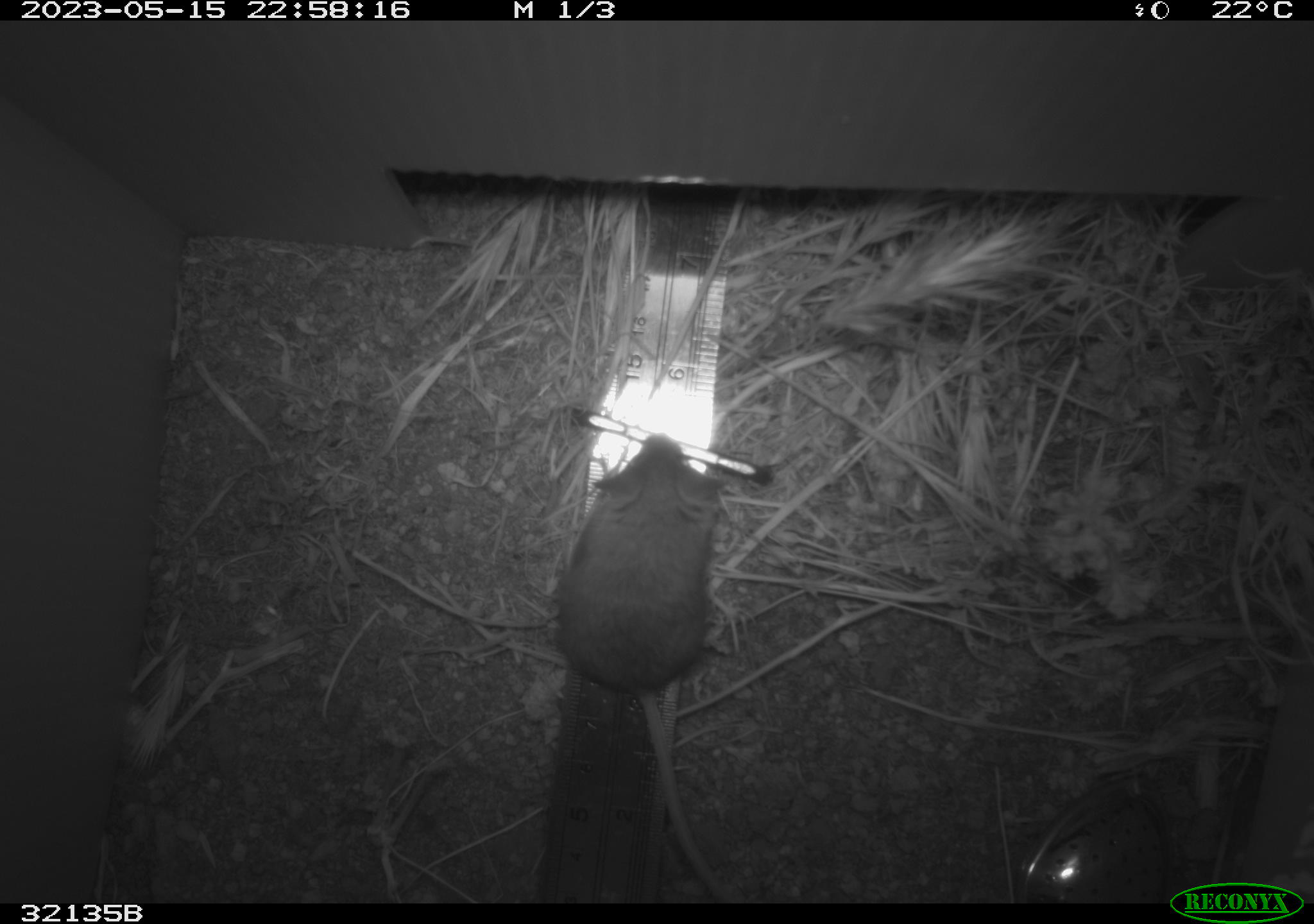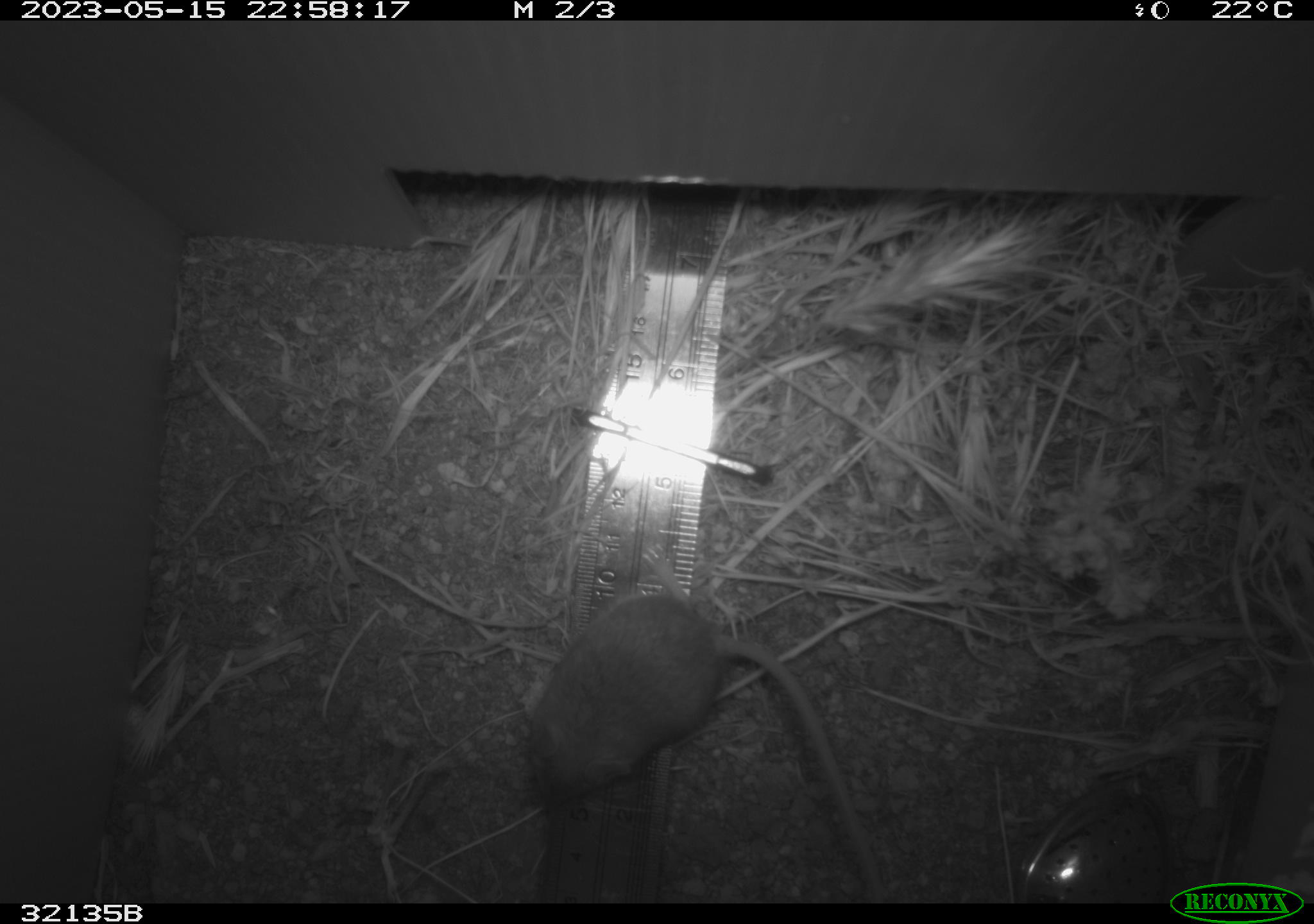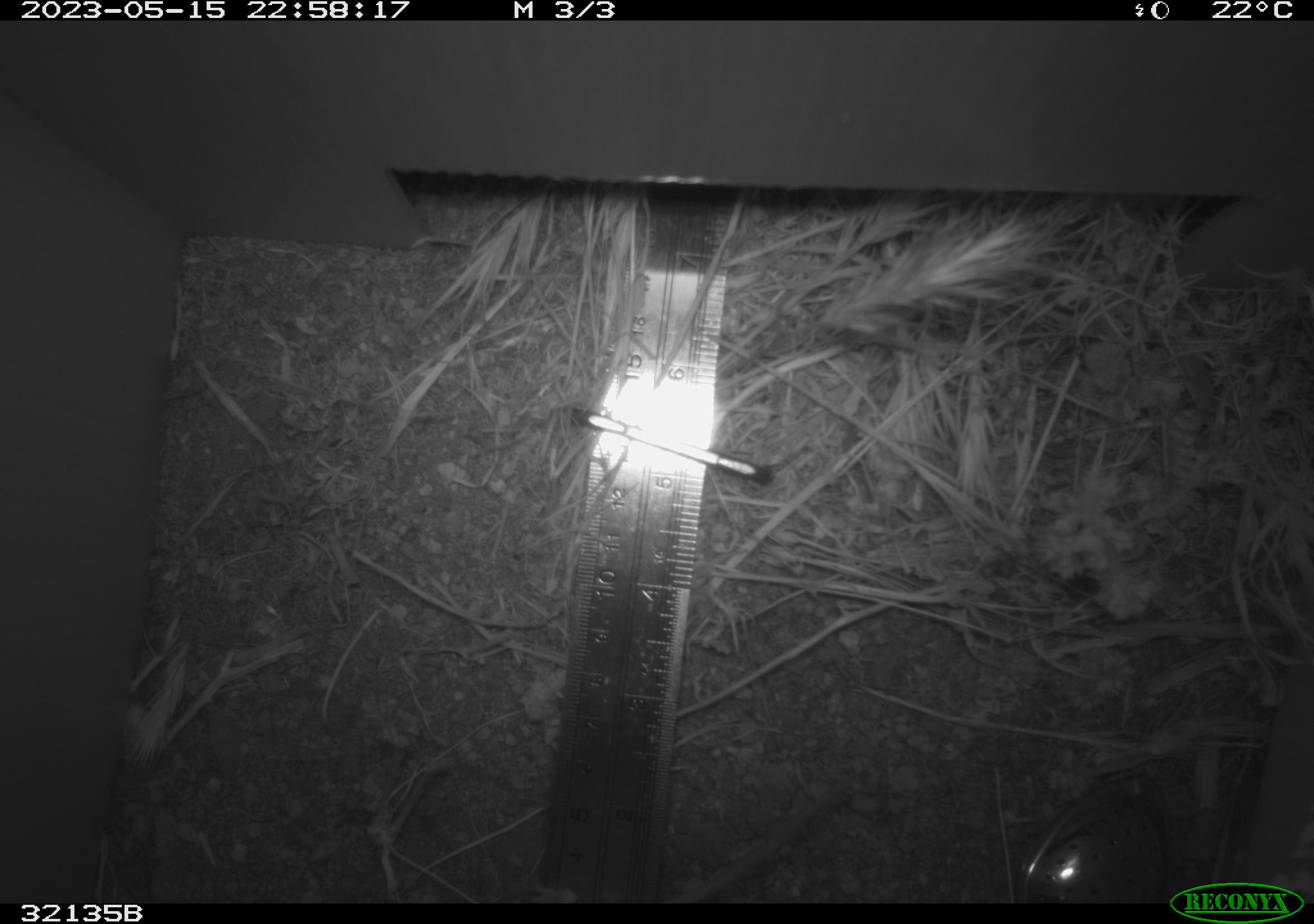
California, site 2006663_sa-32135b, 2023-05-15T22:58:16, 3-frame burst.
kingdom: Animalia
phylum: Chordata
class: Mammalia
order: Rodentia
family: Cricetidae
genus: Peromyscus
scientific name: Peromyscus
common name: deer mice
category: peromyscus species